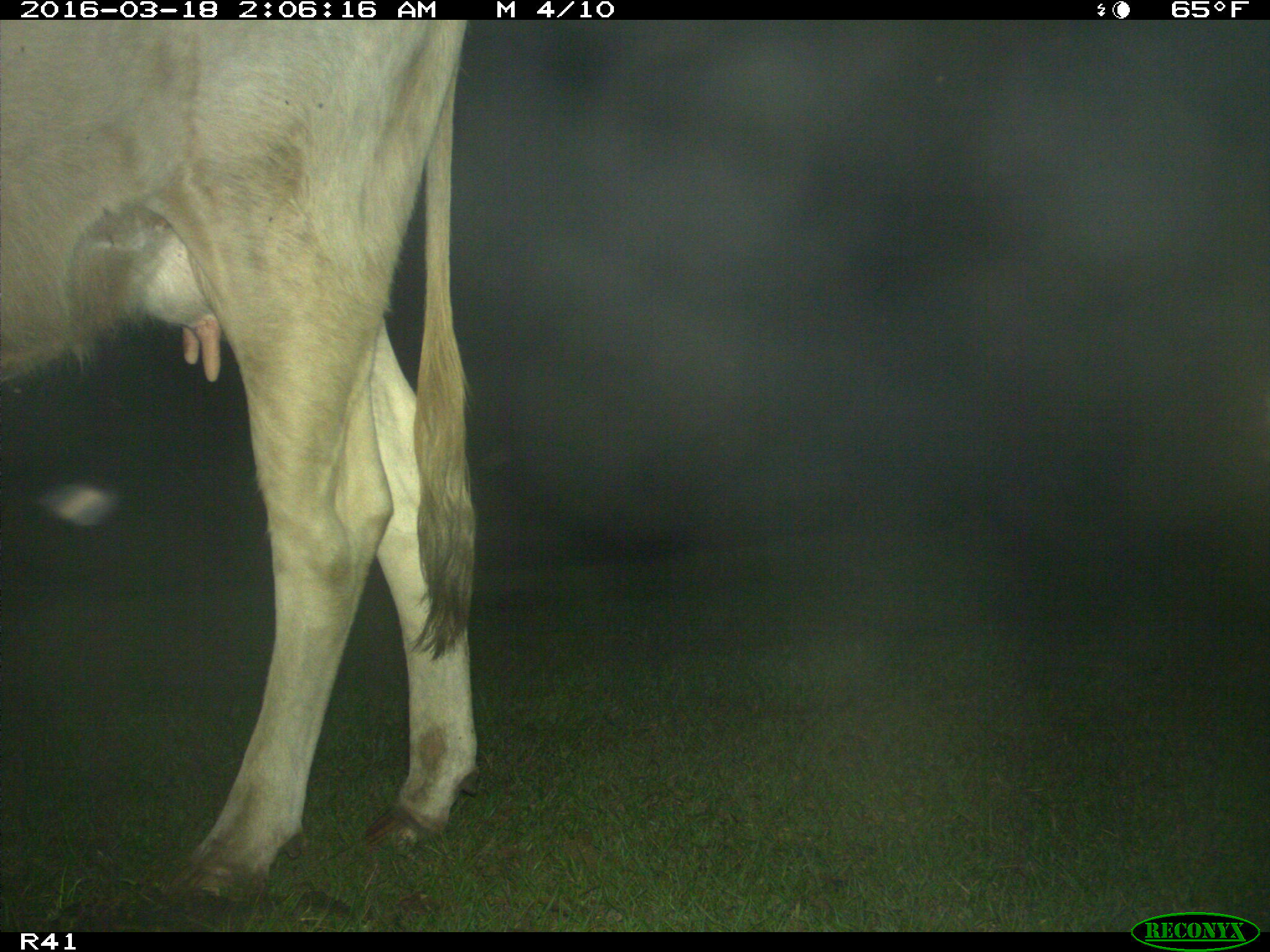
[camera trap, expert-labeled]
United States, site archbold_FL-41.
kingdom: Animalia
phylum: Chordata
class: Mammalia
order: Artiodactyla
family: Bovidae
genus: Bos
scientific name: Bos taurus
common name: domestic cow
Bos taurus (domestic cow).